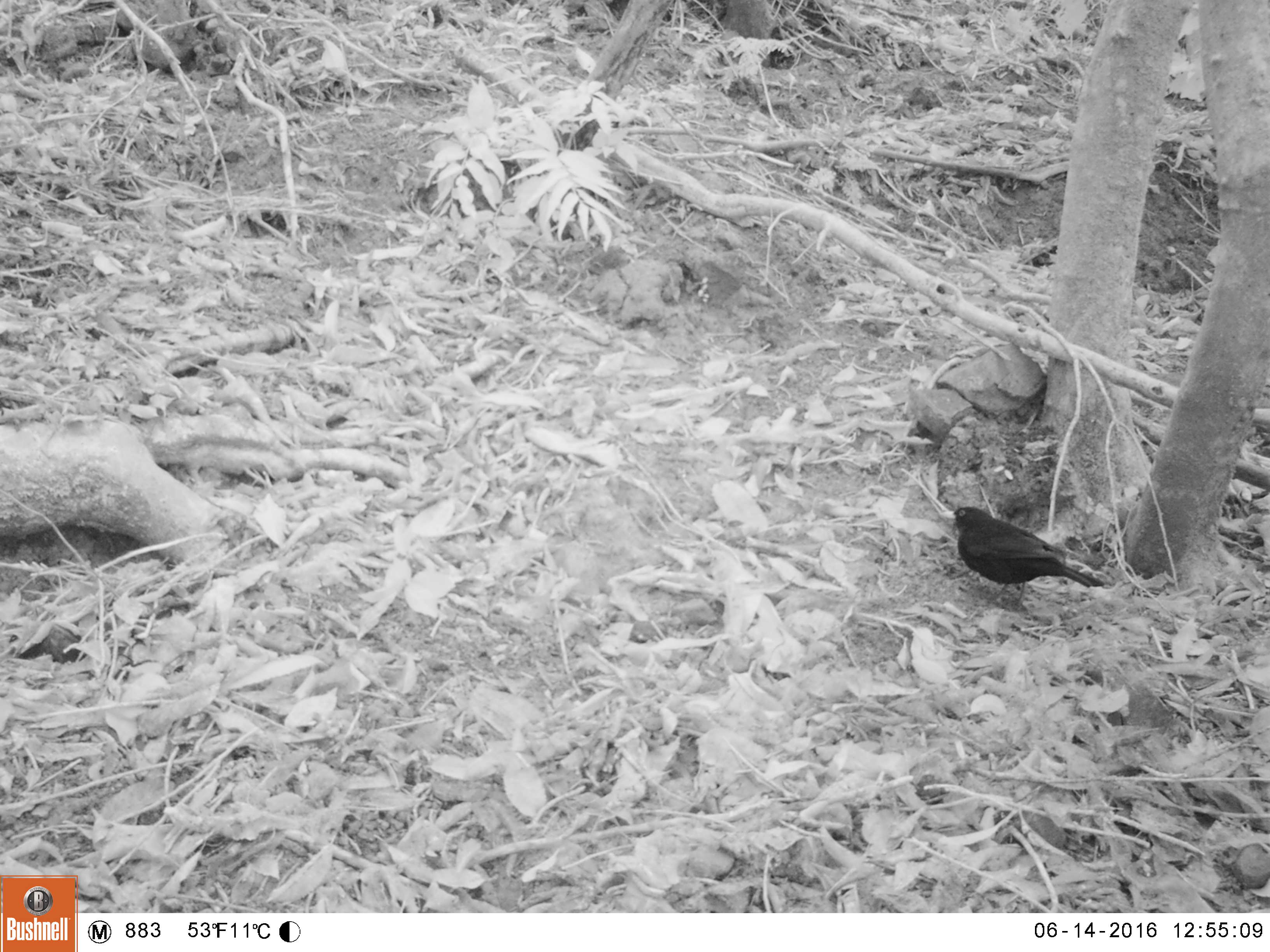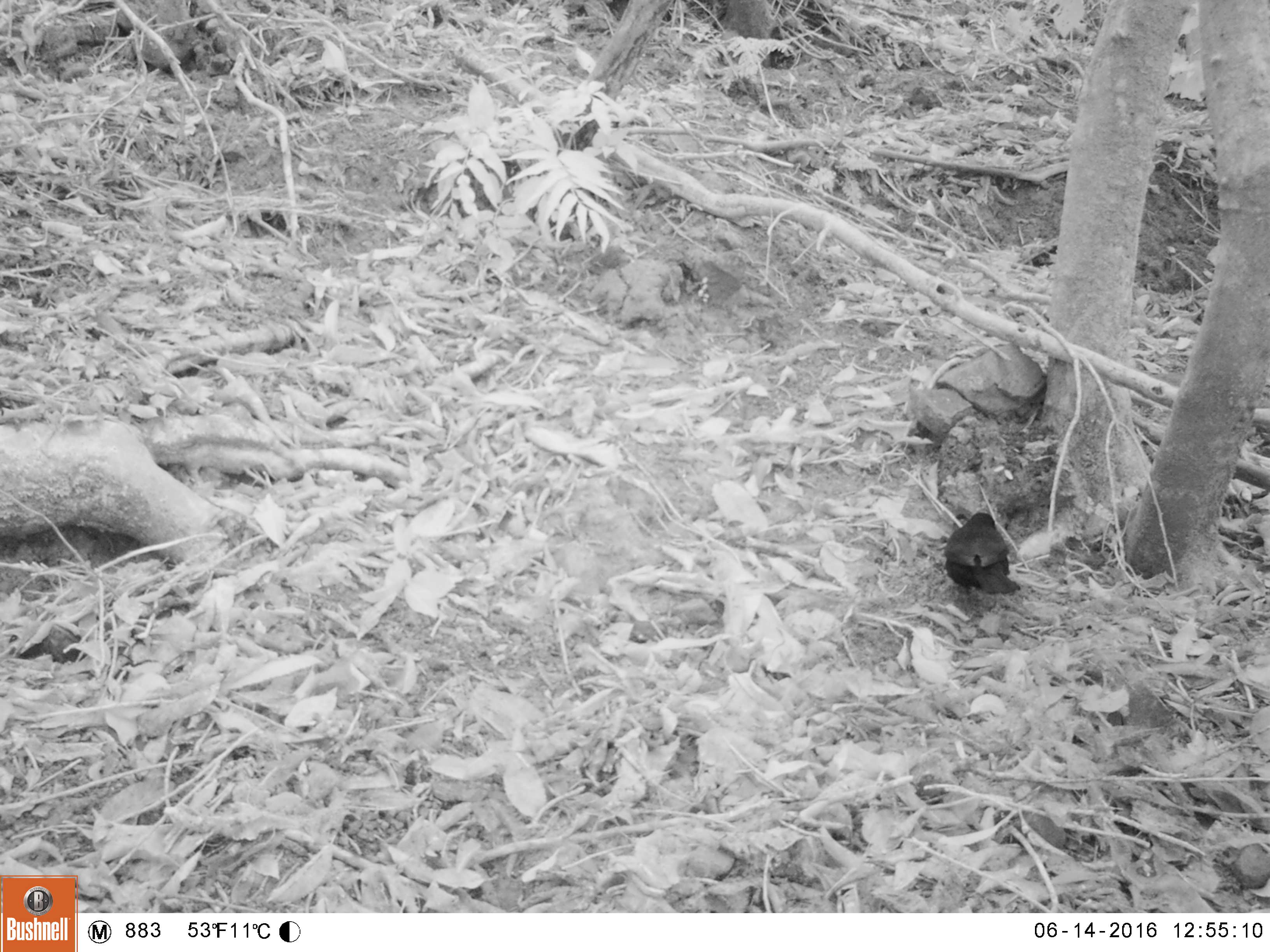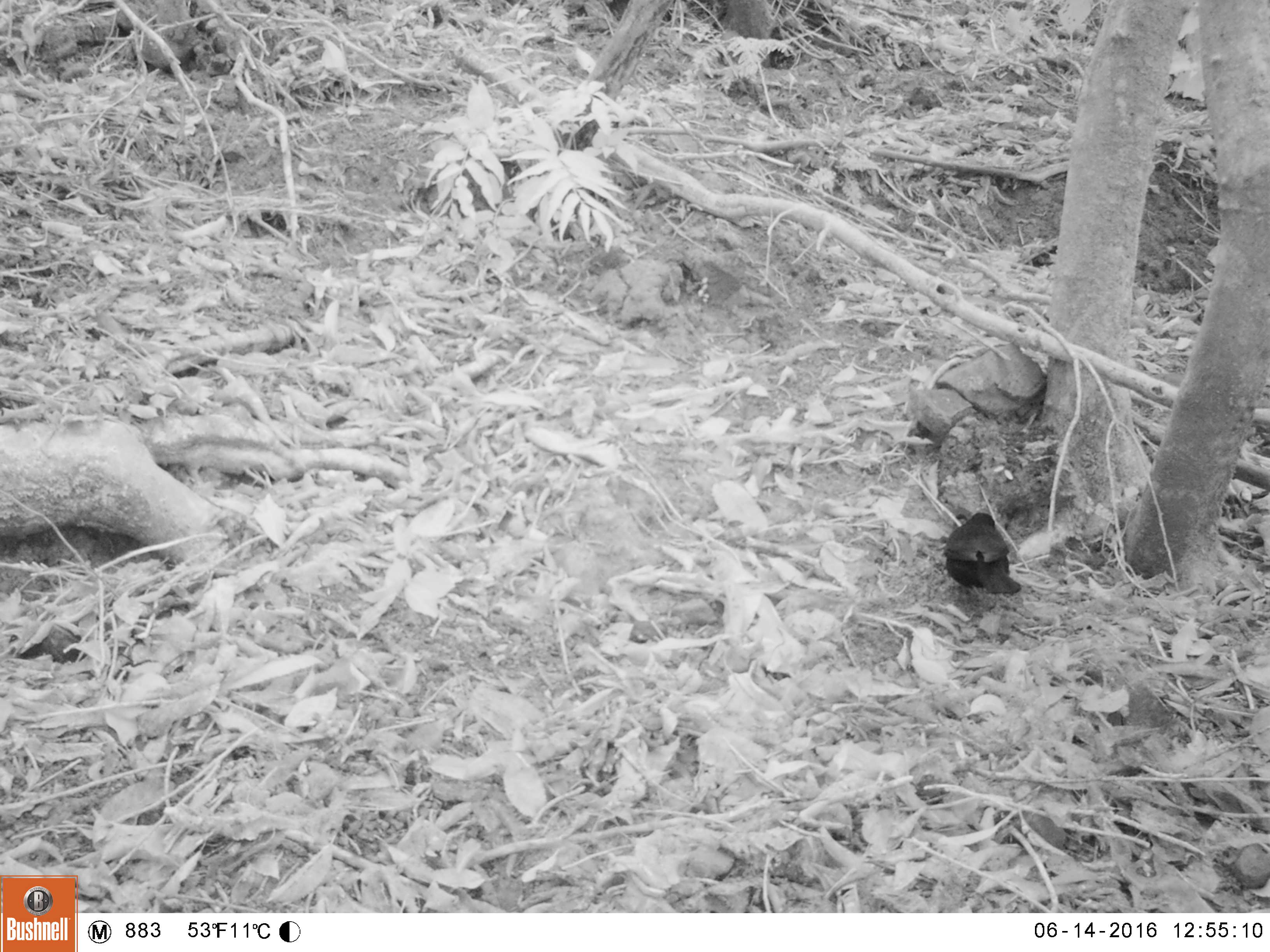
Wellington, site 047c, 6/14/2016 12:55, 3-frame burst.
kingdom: Animalia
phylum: Chordata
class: Aves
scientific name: Aves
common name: bird